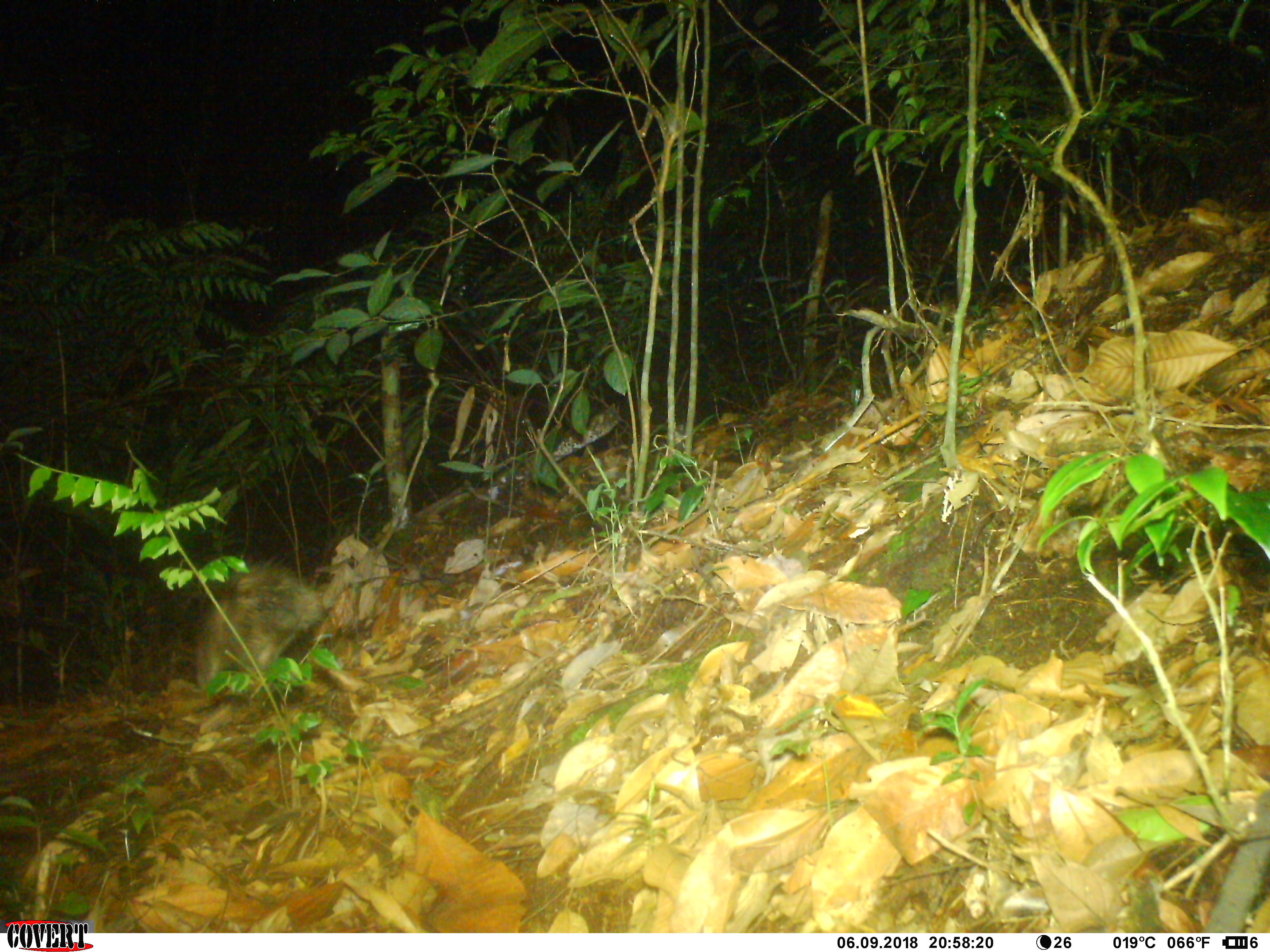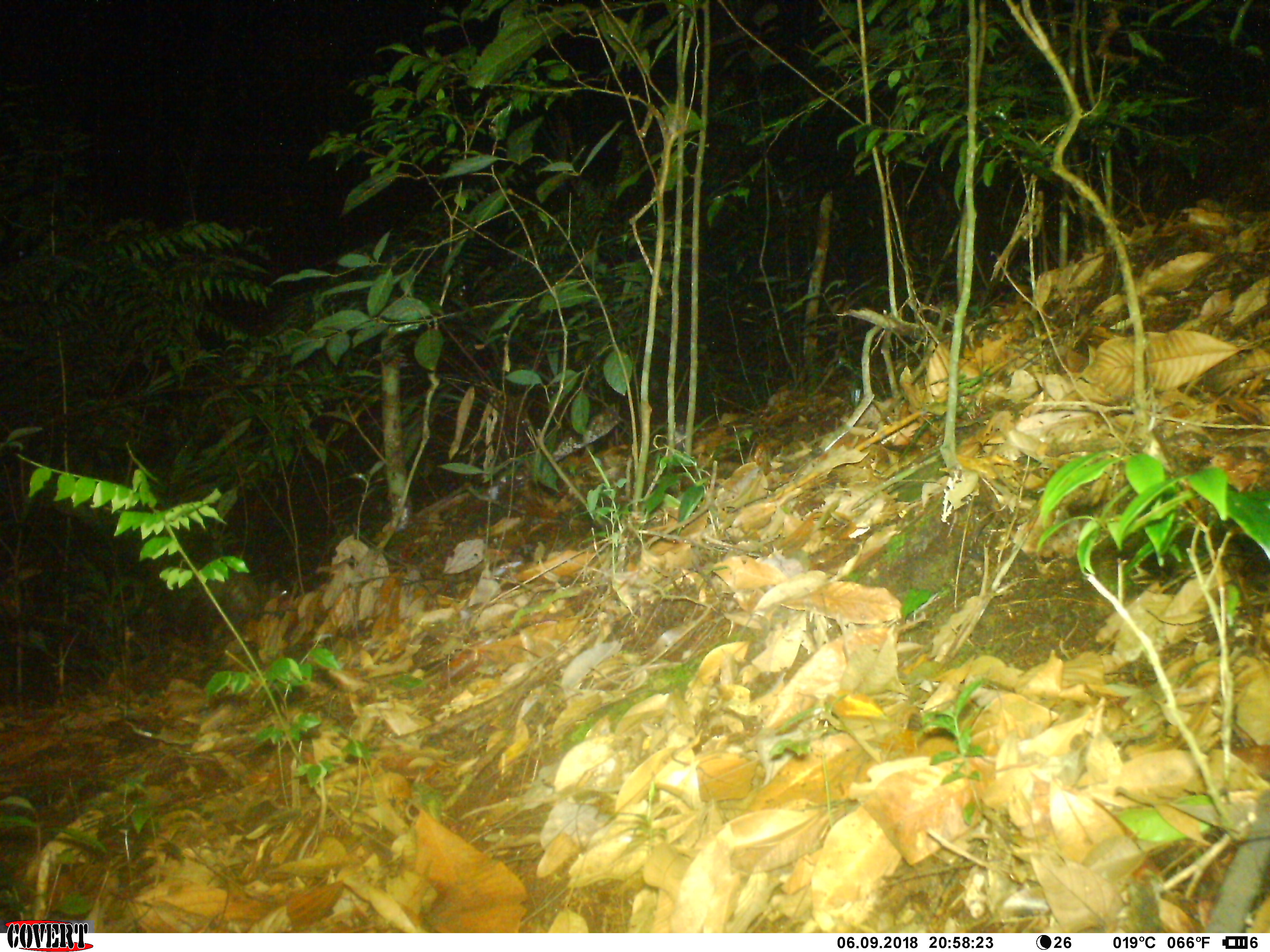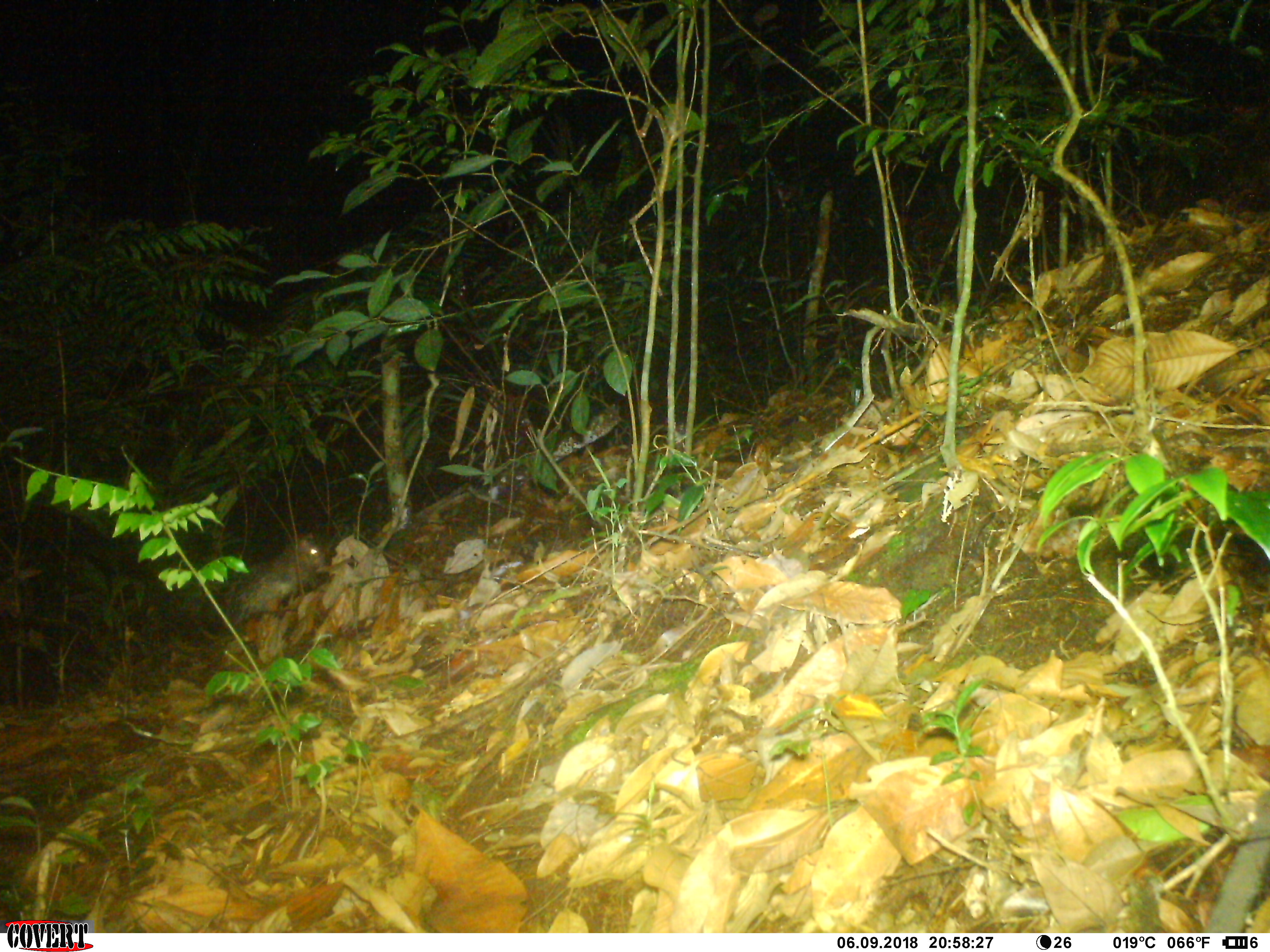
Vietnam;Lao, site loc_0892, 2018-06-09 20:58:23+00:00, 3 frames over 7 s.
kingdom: Animalia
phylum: Chordata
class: Mammalia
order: Rodentia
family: Hystricidae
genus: Atherurus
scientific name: Atherurus macrourus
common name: asiatic brush-tailed porcupine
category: asiatic brush tailed porcupine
Asiatic brush tailed porcupine (asiatic brush-tailed porcupine) (Atherurus macrourus). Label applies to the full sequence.